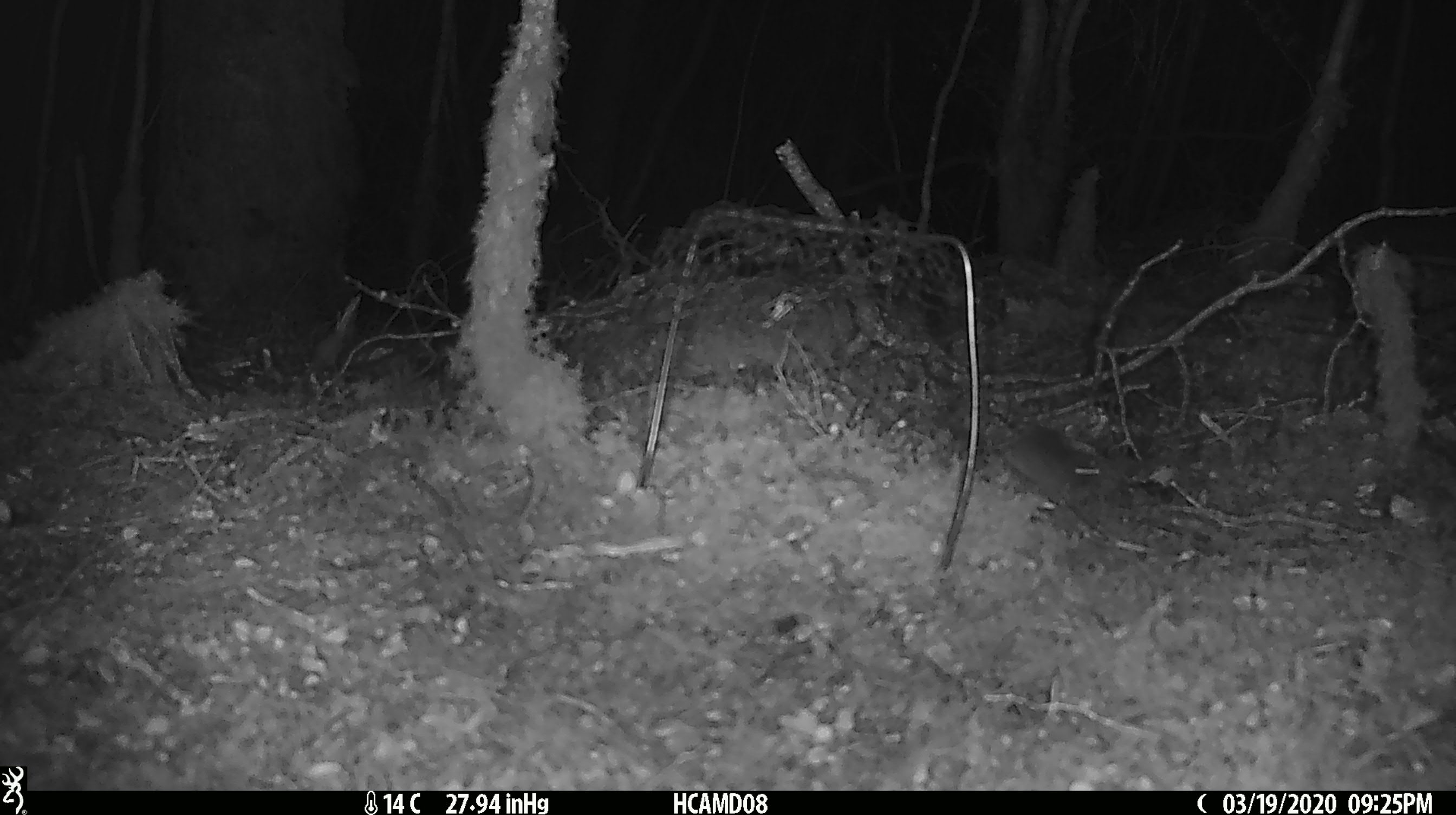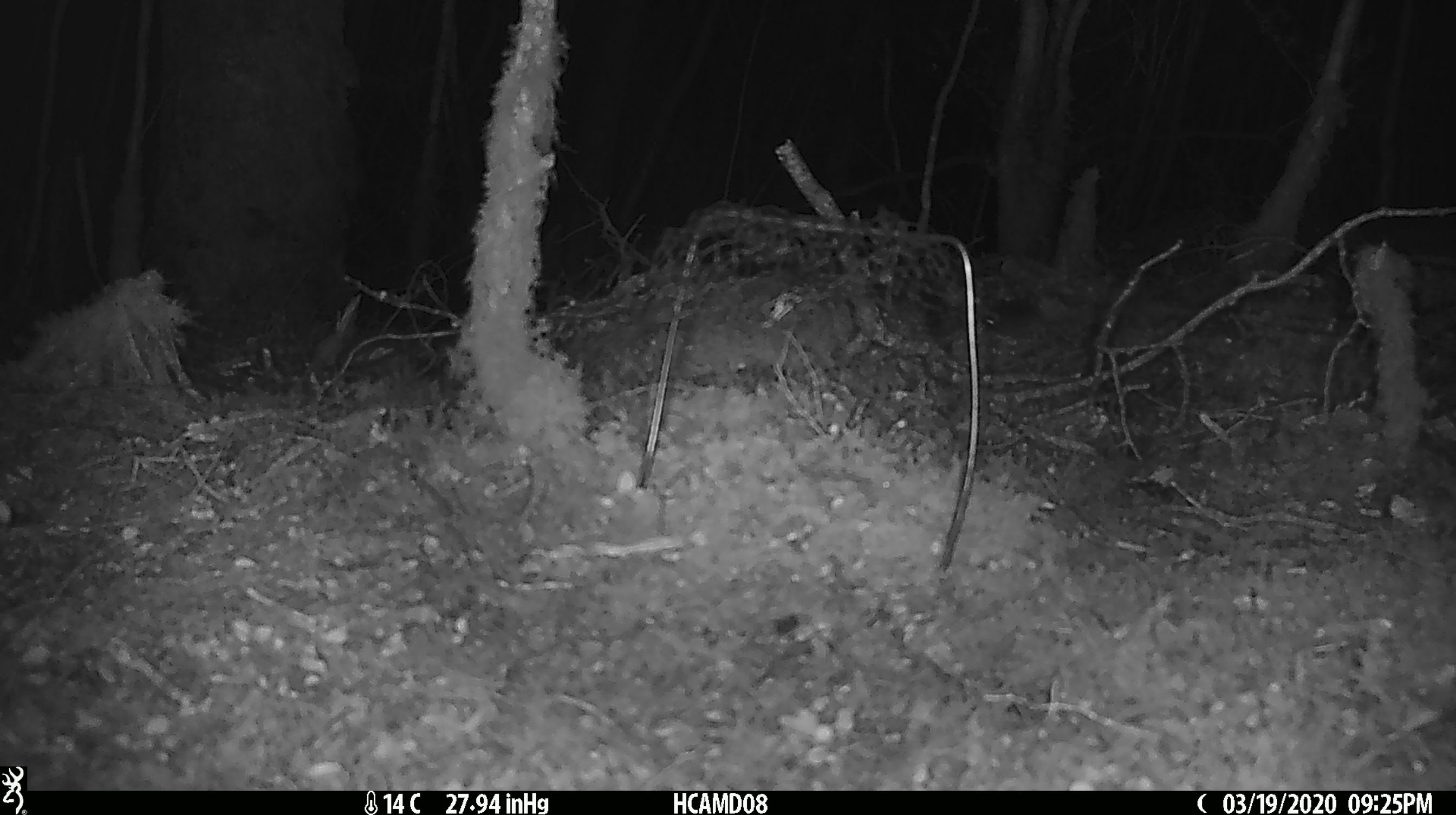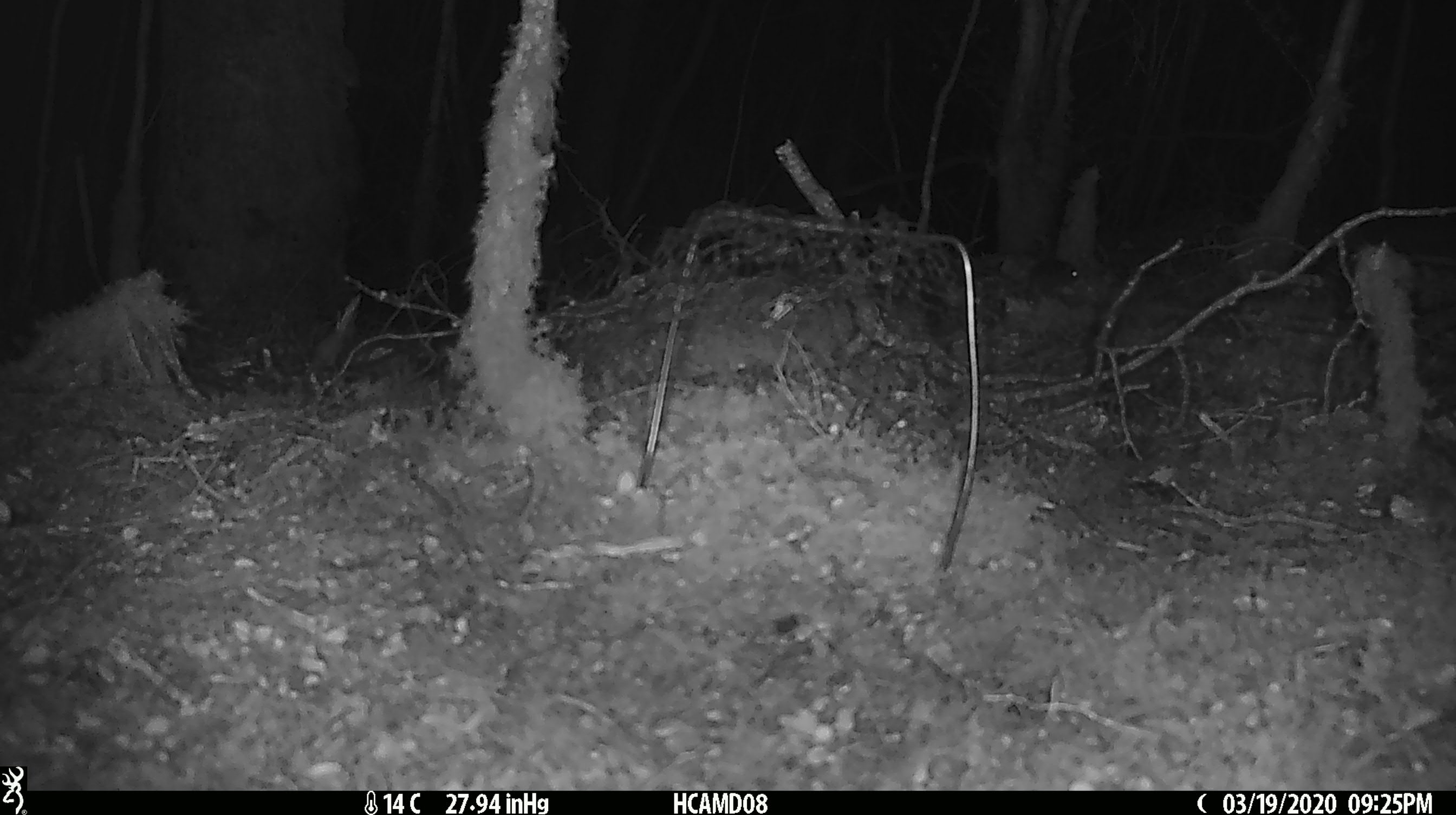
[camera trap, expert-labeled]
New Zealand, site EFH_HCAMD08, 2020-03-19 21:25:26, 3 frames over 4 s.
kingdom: Animalia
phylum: Chordata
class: Mammalia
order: Rodentia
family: Muridae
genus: Mus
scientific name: Mus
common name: mouse